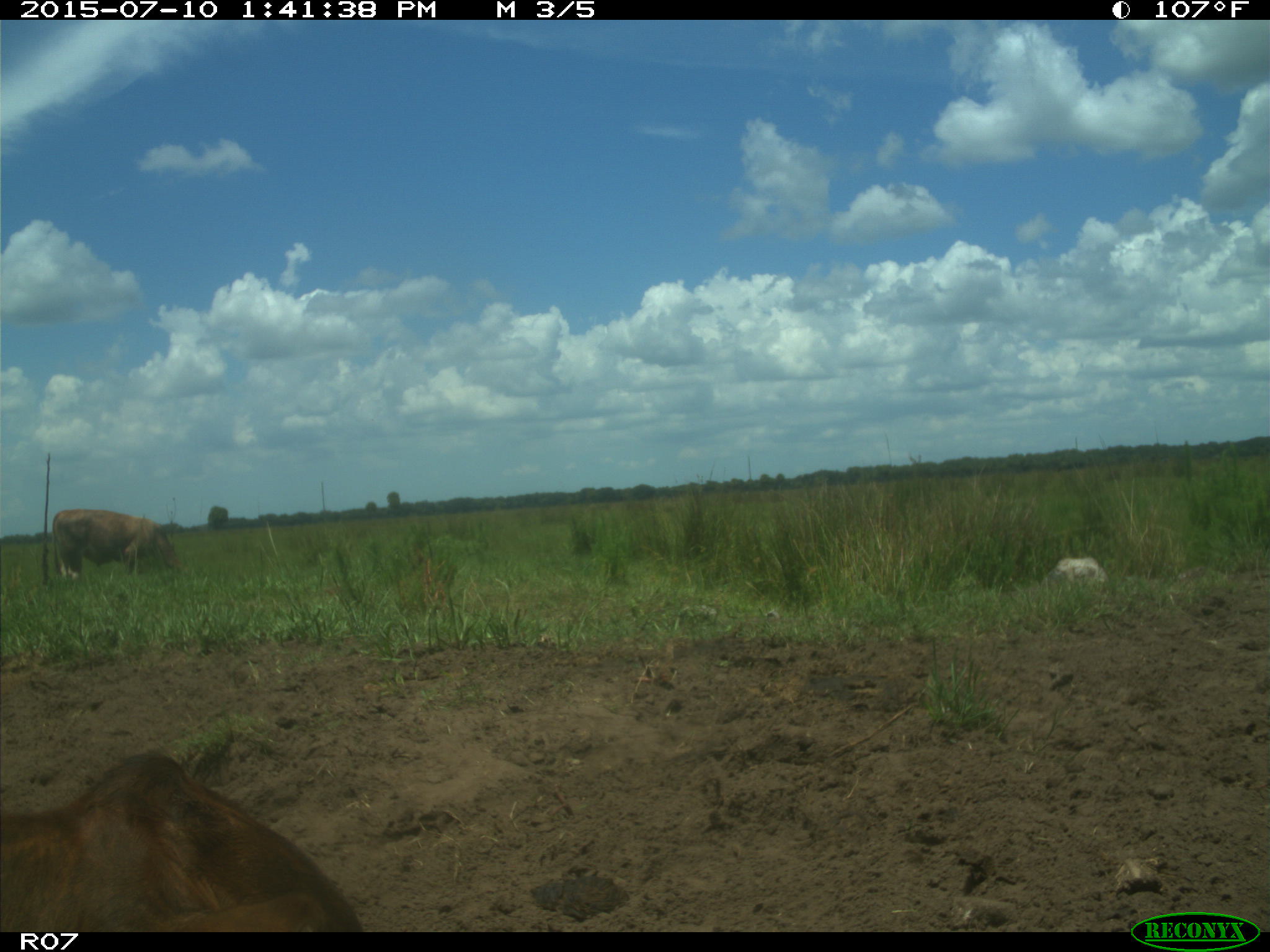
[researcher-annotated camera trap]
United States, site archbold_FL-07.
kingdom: Animalia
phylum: Chordata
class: Mammalia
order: Artiodactyla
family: Bovidae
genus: Bos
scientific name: Bos taurus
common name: domestic cow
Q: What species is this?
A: Bos taurus (domestic cow).